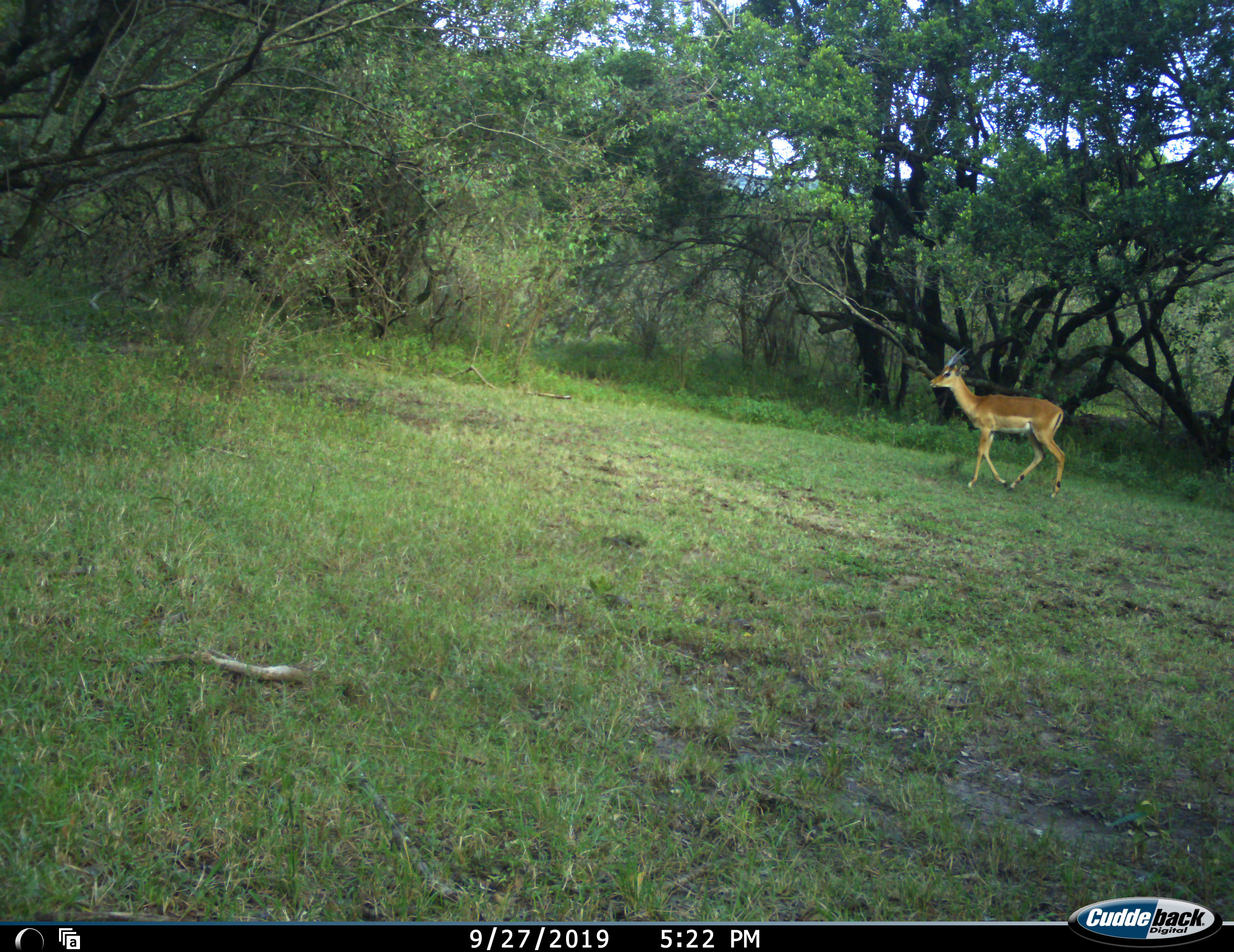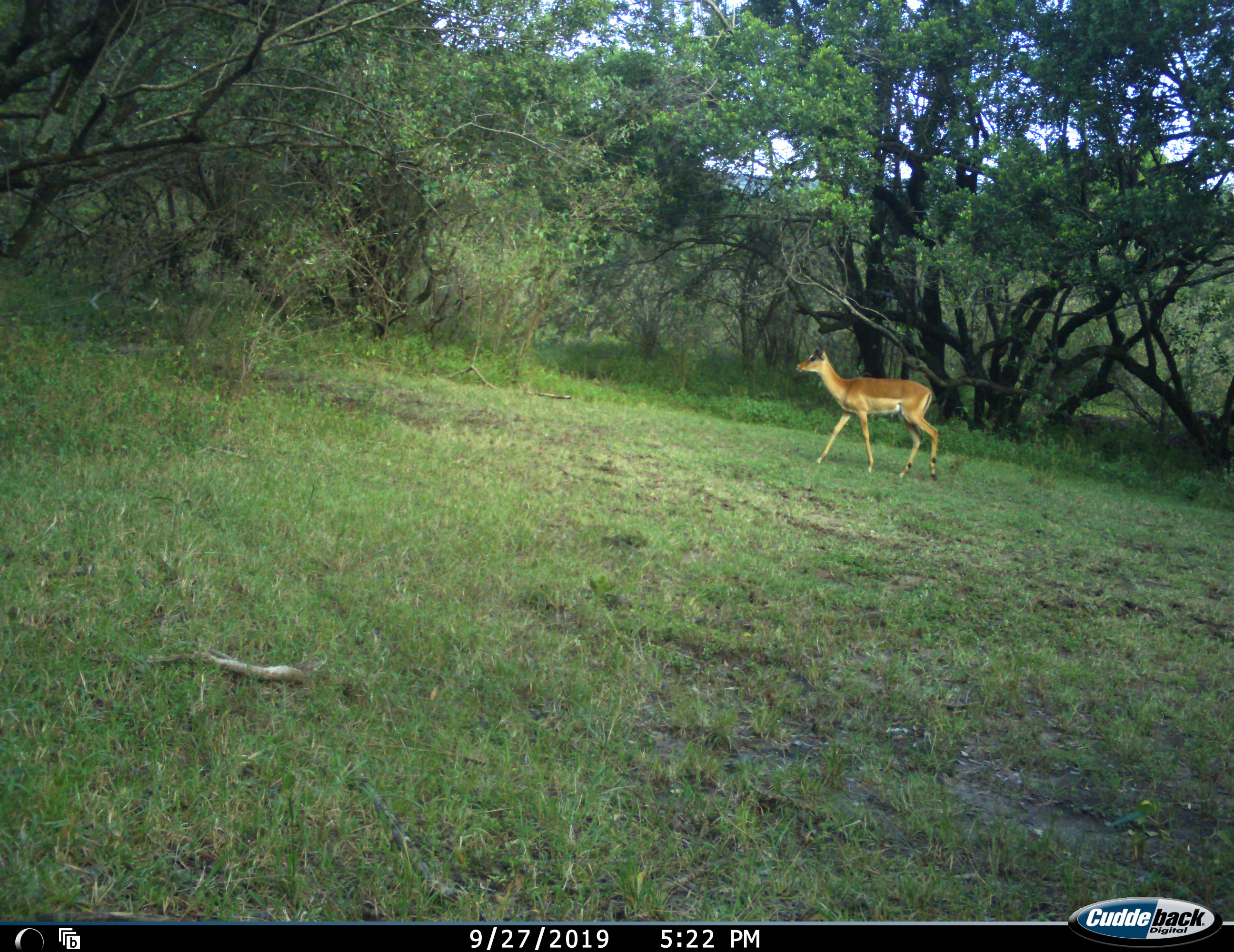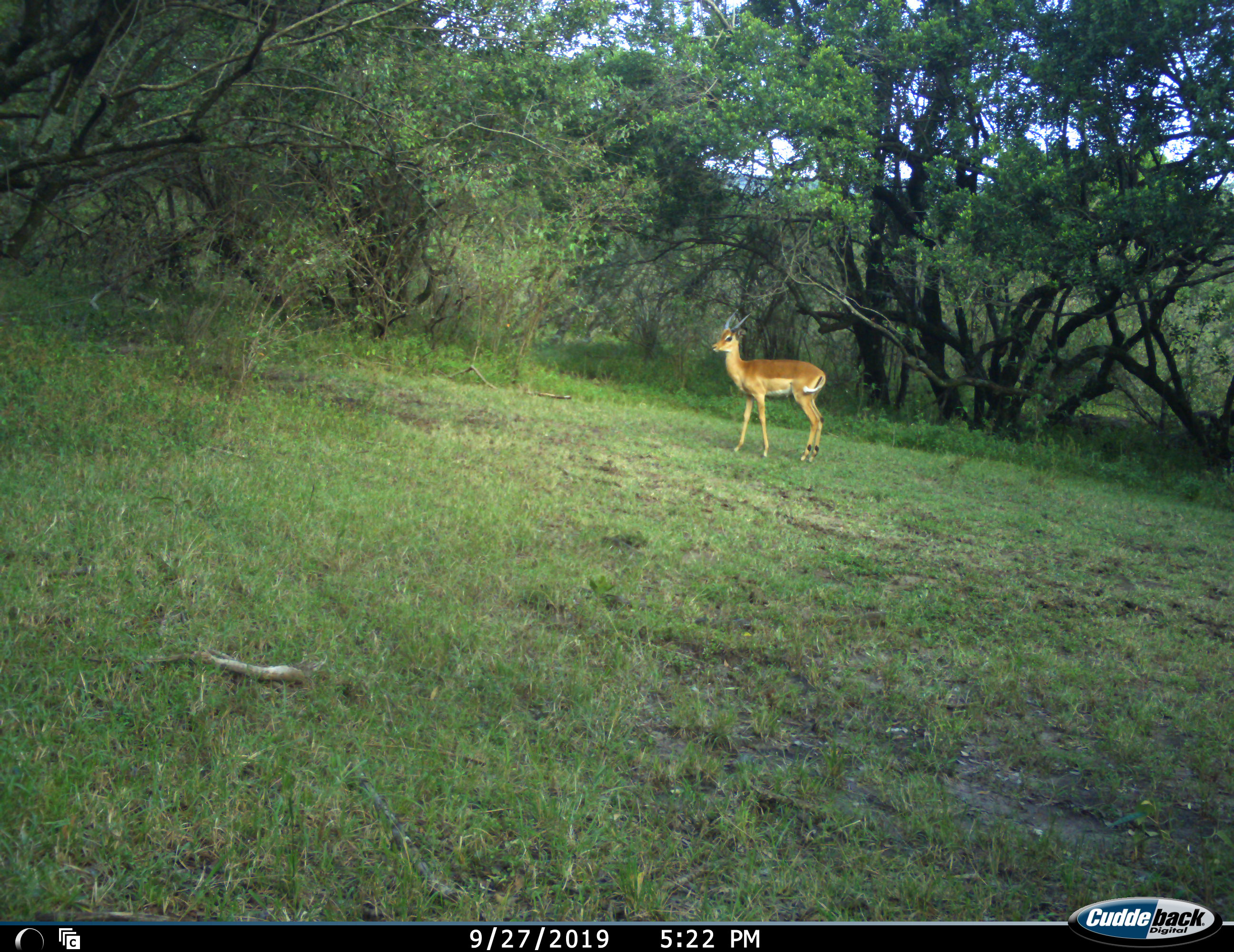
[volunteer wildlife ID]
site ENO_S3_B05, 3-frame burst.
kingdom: Animalia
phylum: Chordata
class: Mammalia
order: Artiodactyla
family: Bovidae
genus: Aepyceros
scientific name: Aepyceros melampus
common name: impala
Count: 1.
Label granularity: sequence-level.